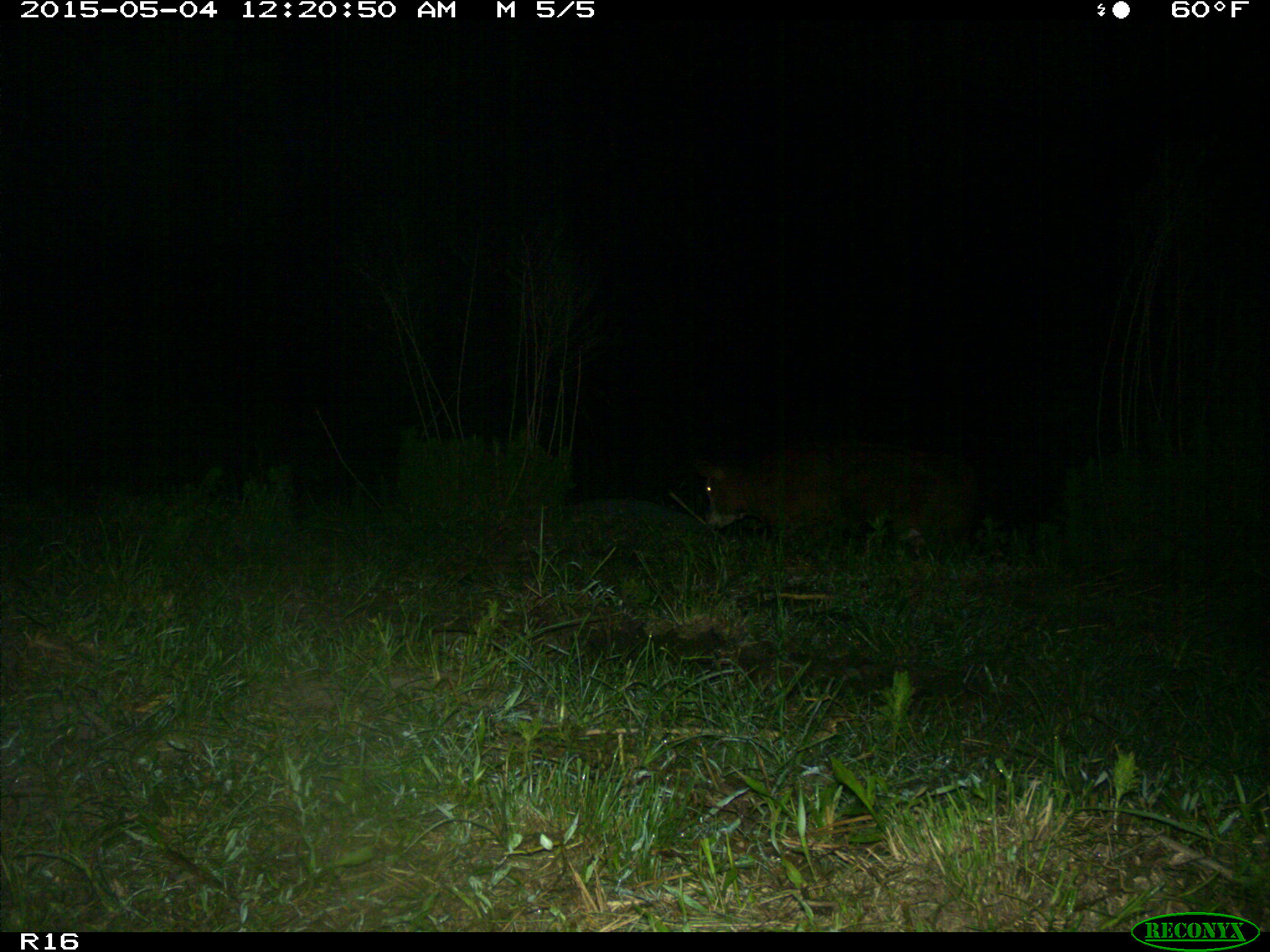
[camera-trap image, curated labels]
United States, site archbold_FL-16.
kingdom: Animalia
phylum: Chordata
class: Mammalia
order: Artiodactyla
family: Bovidae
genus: Bos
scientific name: Bos taurus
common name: domestic cow